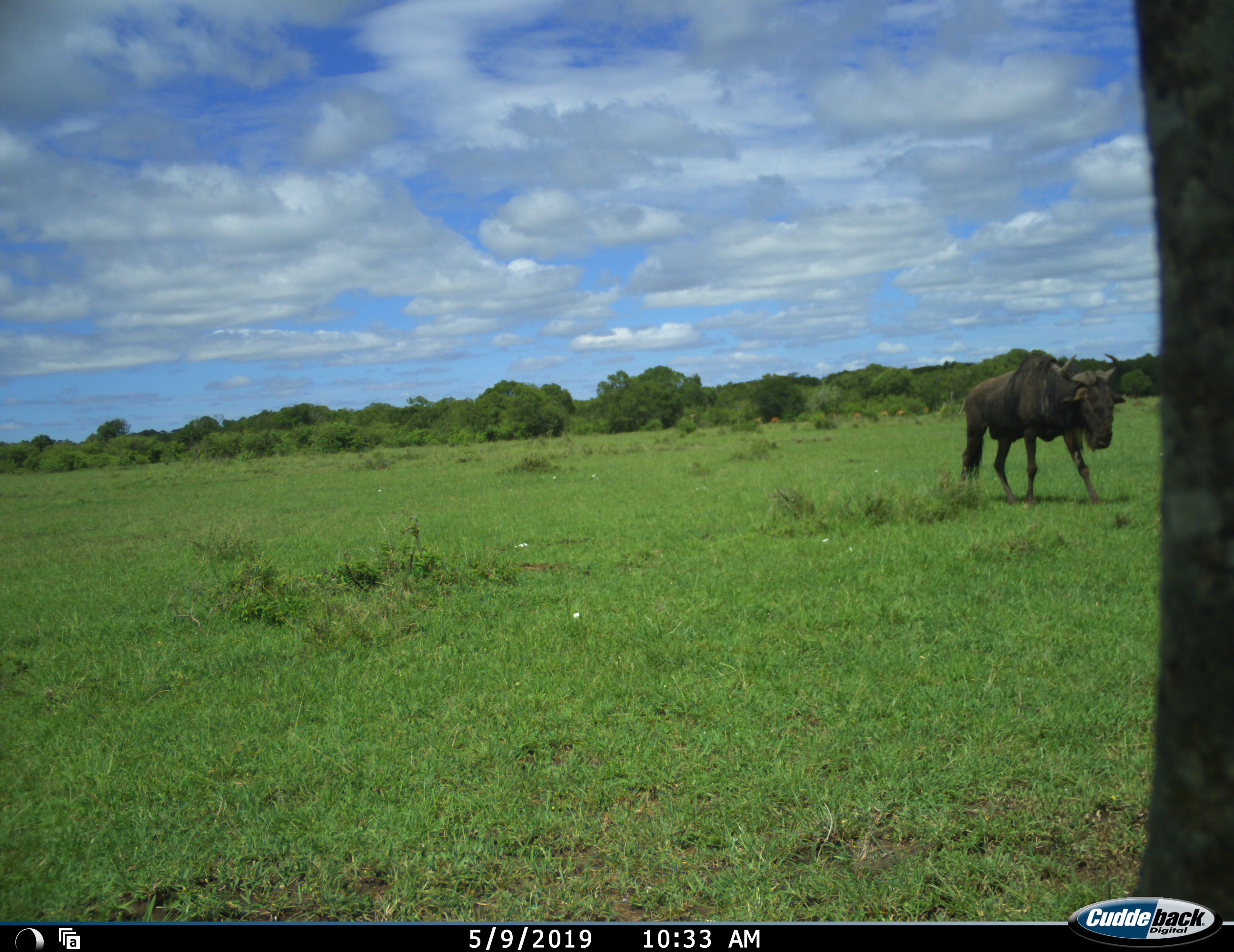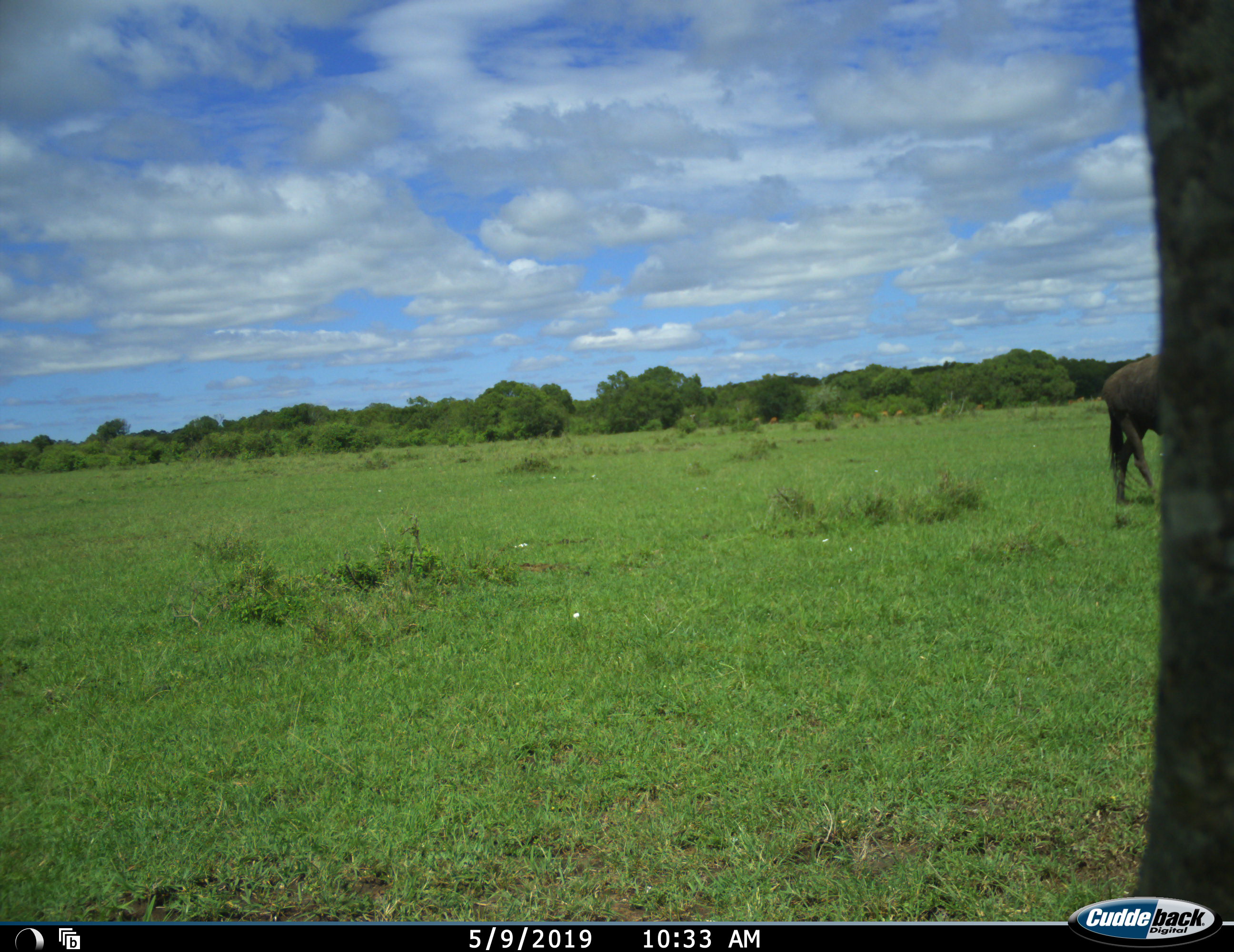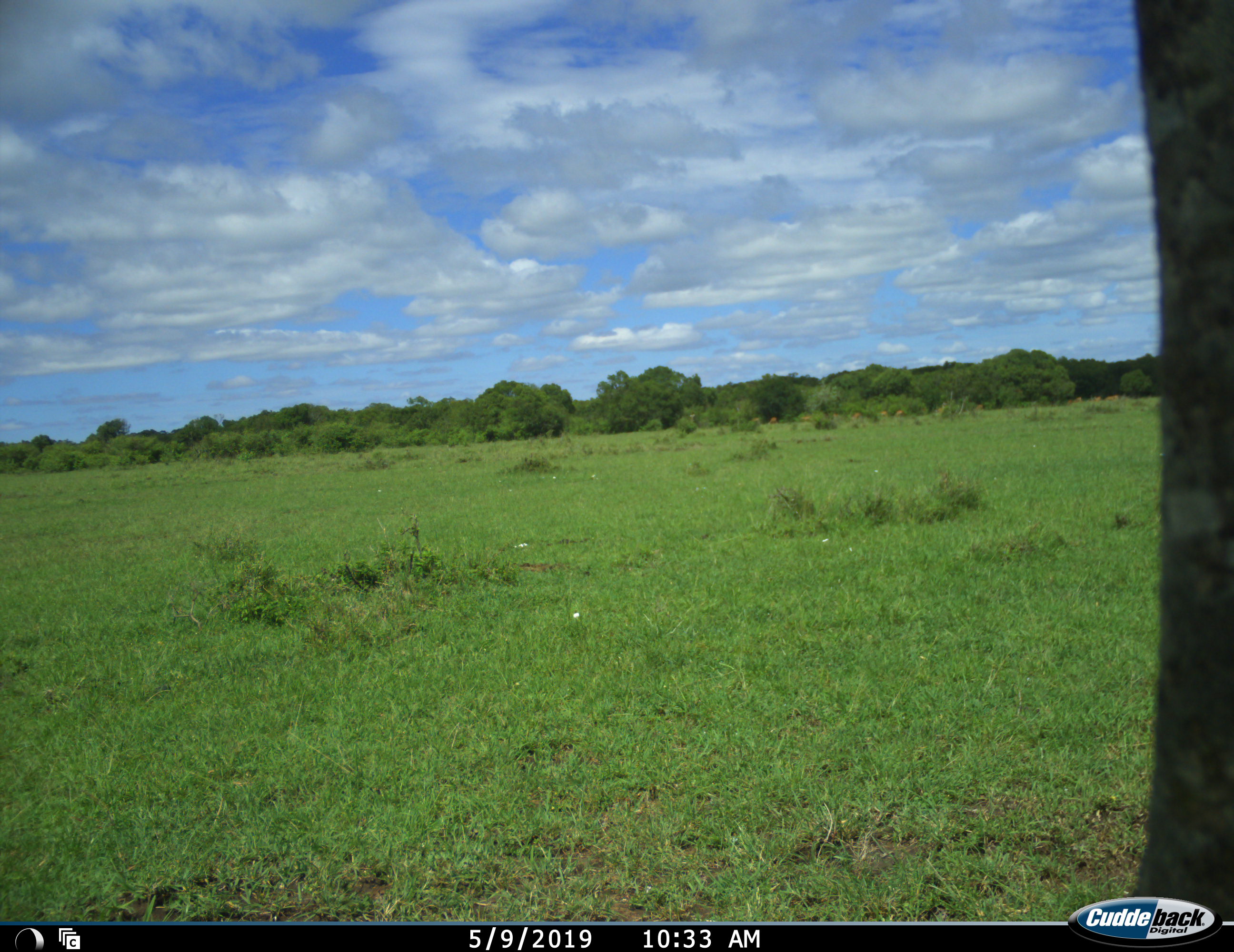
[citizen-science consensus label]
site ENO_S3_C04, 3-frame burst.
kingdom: Animalia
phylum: Chordata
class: Mammalia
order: Artiodactyla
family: Bovidae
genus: Connochaetes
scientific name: Connochaetes taurinus taurinus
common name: blue wildebeest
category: wildebeestblue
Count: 1.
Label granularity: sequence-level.